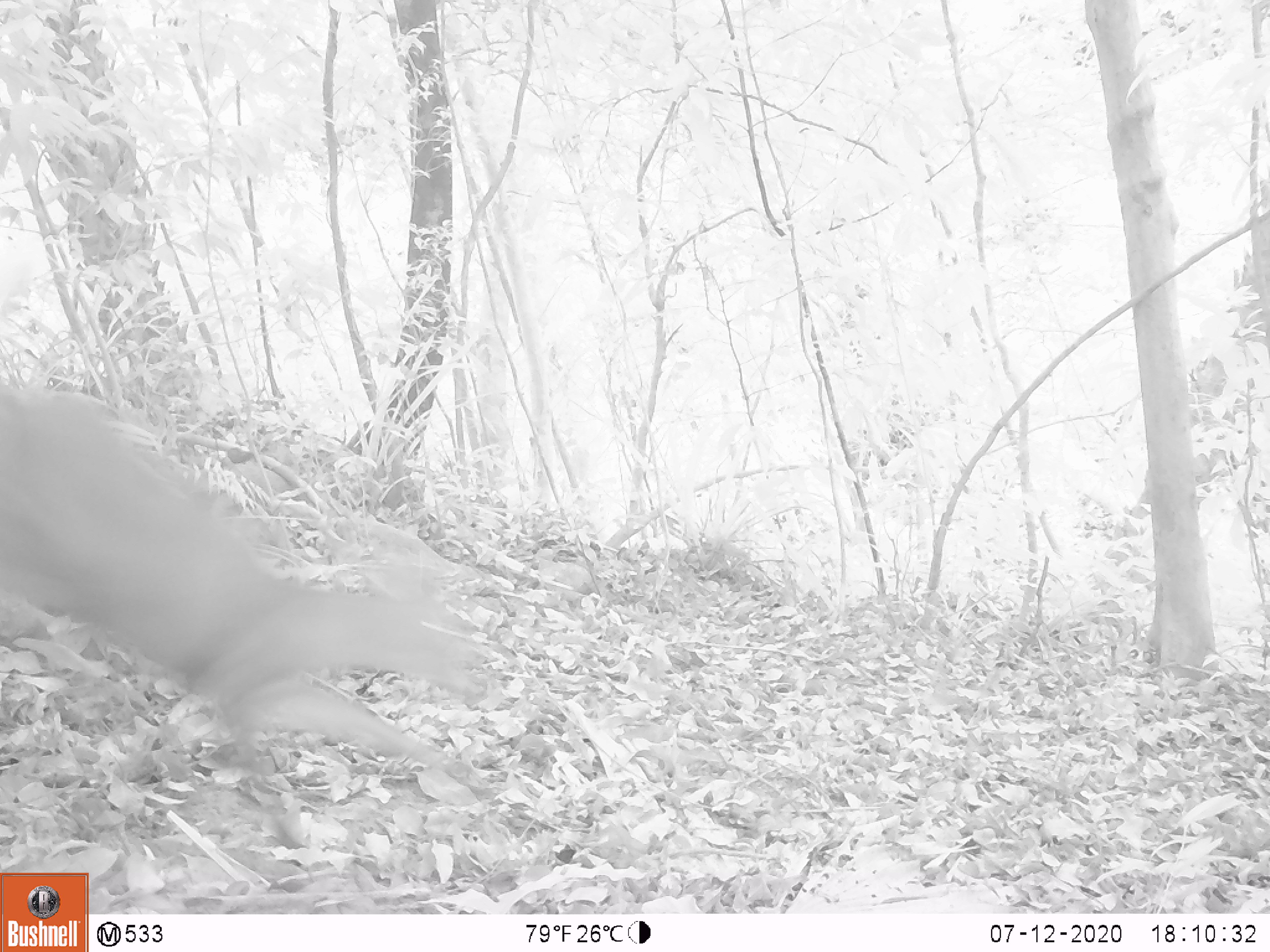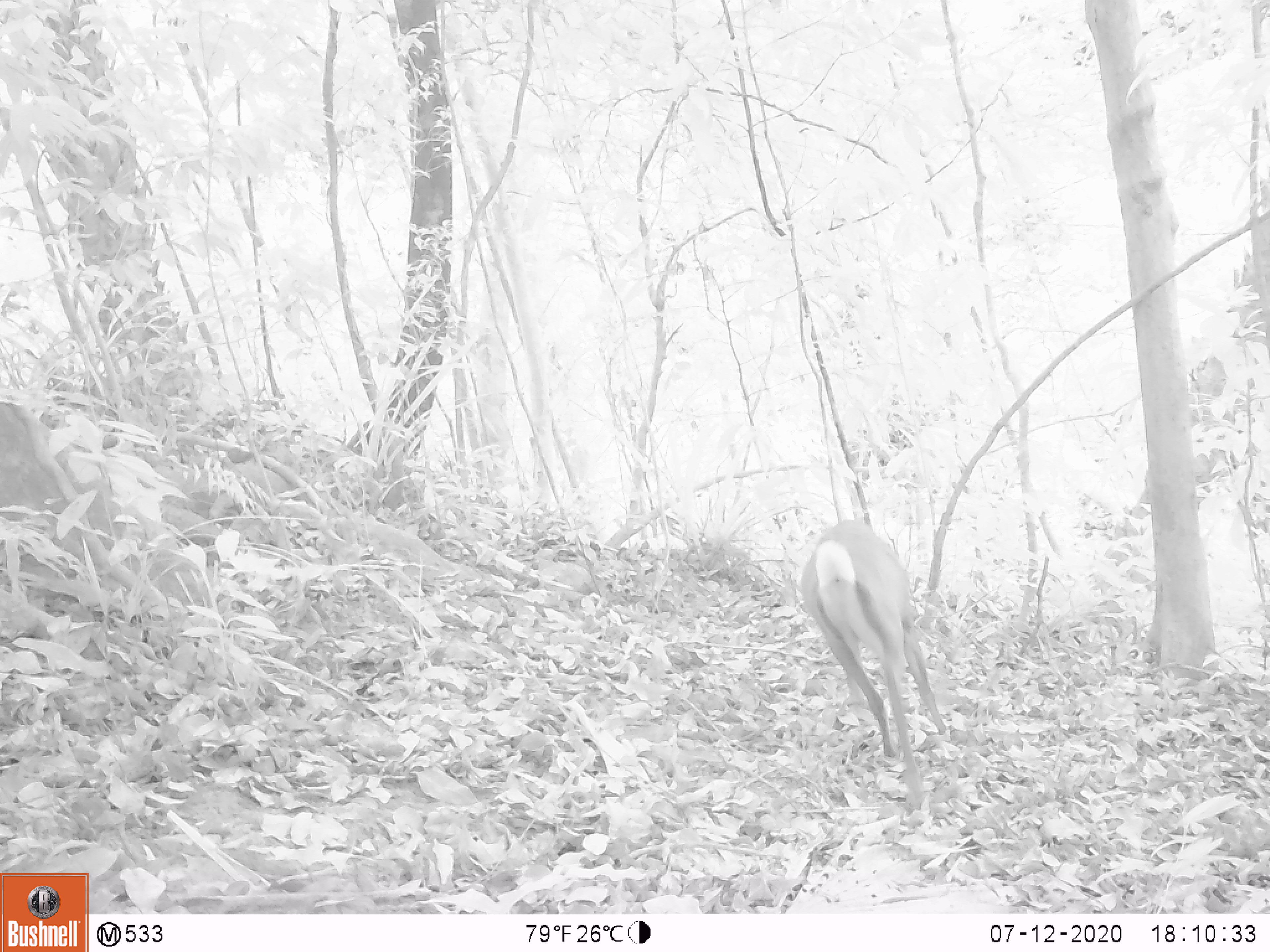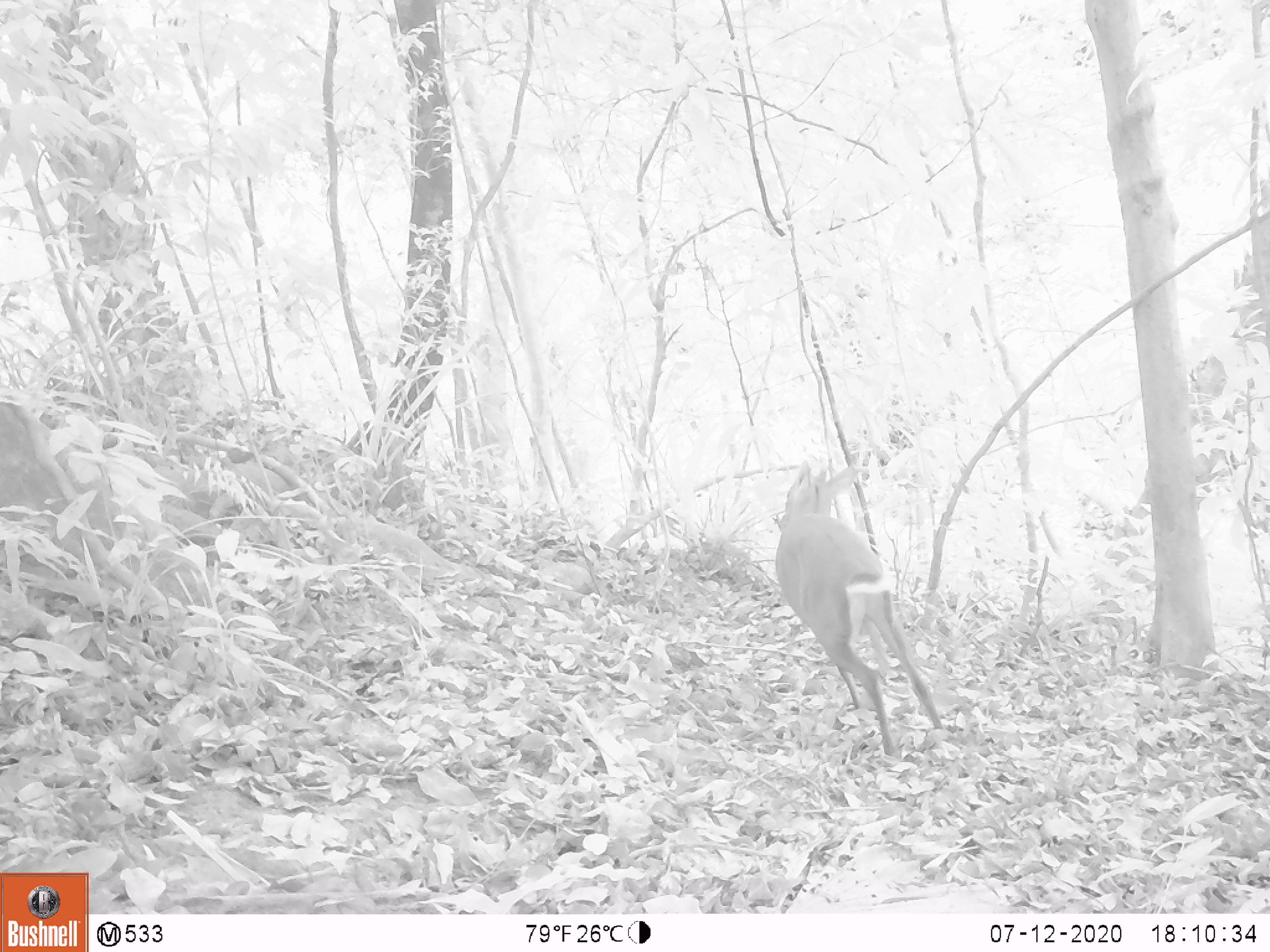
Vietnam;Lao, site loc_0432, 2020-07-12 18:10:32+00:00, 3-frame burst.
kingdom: Animalia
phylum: Chordata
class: Mammalia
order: Artiodactyla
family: Cervidae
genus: Muntiacus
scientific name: Muntiacus rooseveltorum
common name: roosevelt's muntjac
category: roosevelts muntjac group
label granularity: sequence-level